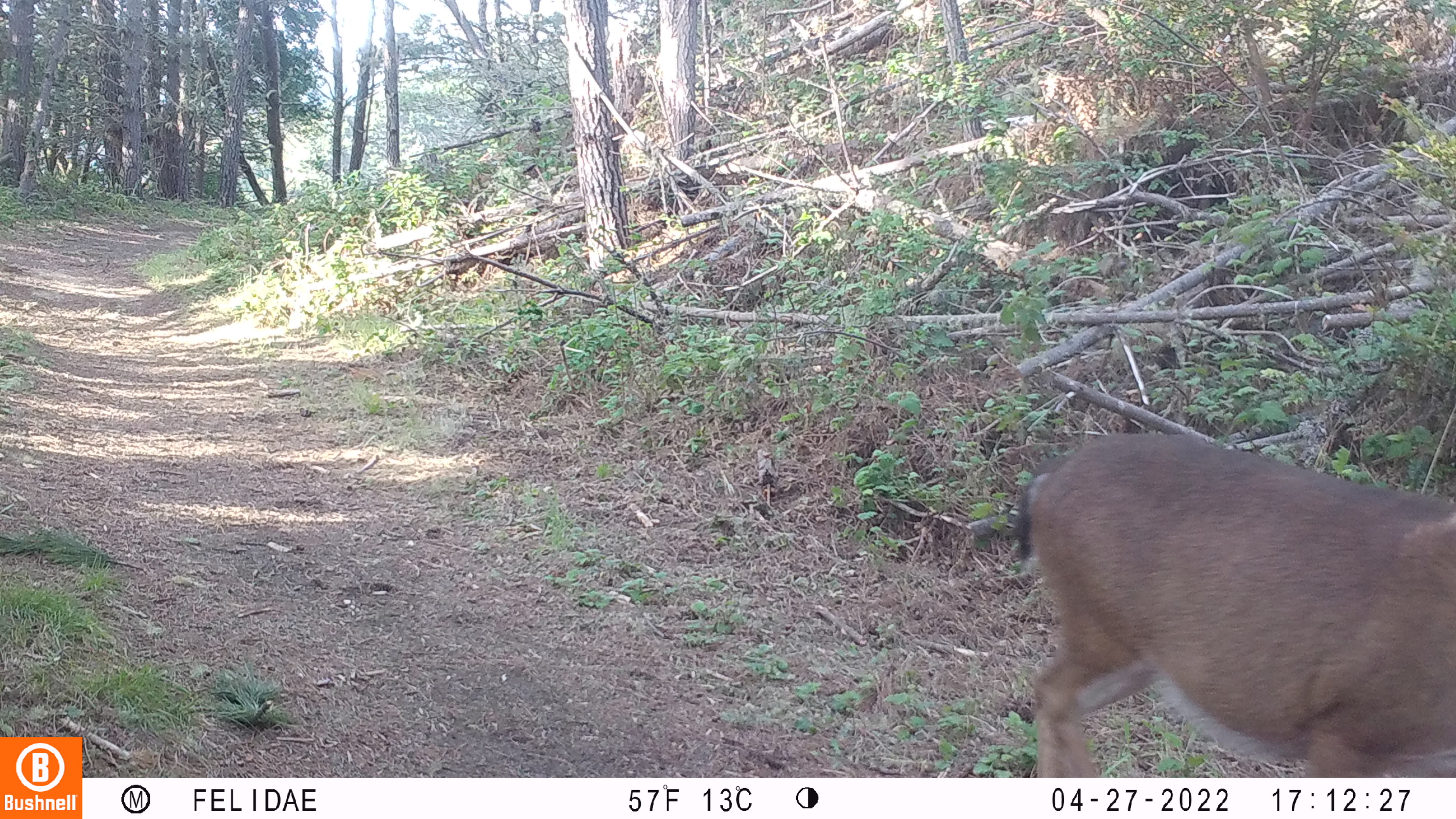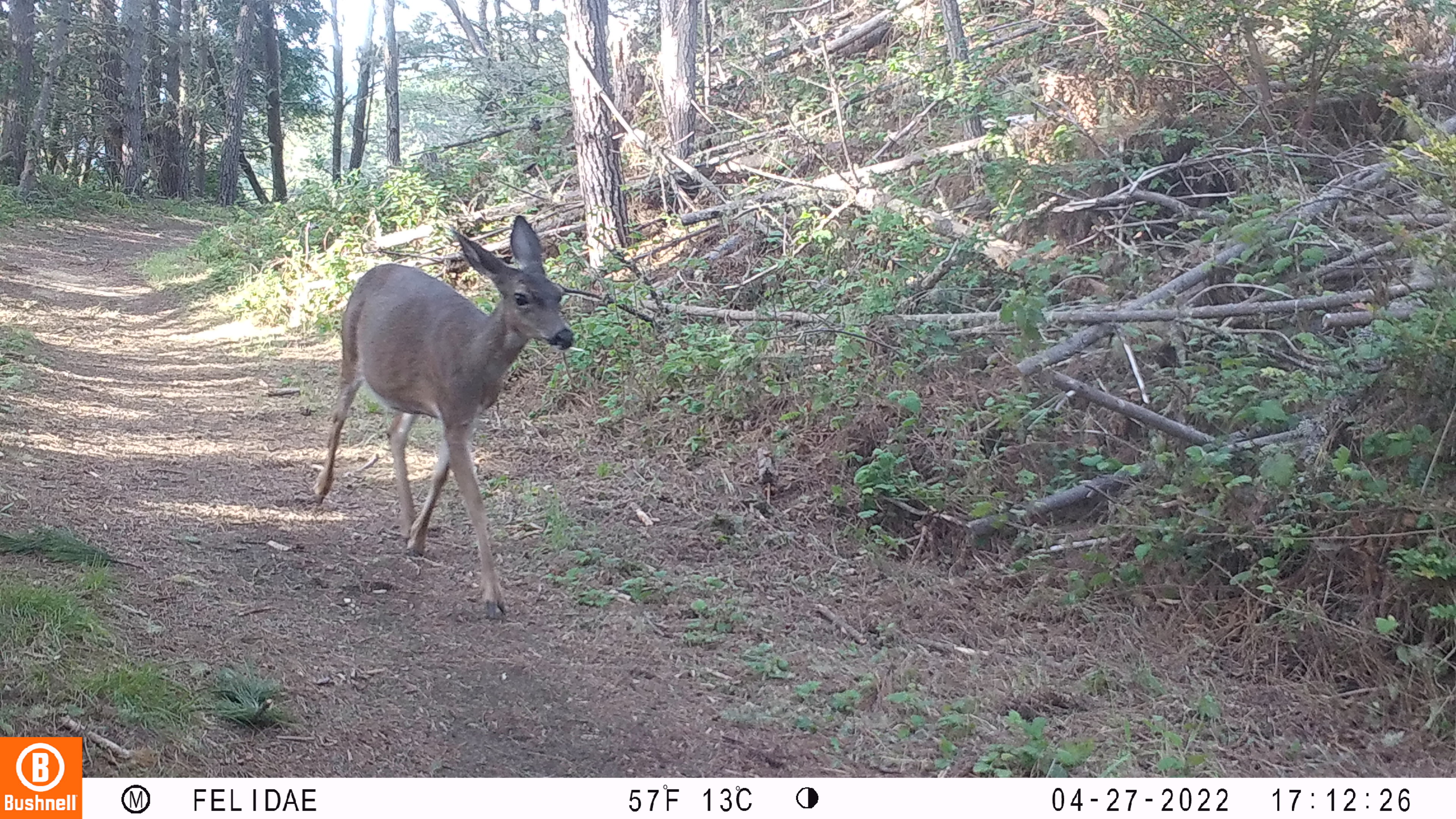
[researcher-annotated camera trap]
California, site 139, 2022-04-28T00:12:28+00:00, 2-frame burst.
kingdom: Animalia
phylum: Chordata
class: Mammalia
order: Artiodactyla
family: Cervidae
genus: Odocoileus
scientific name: Odocoileus hemionus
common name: mule deer